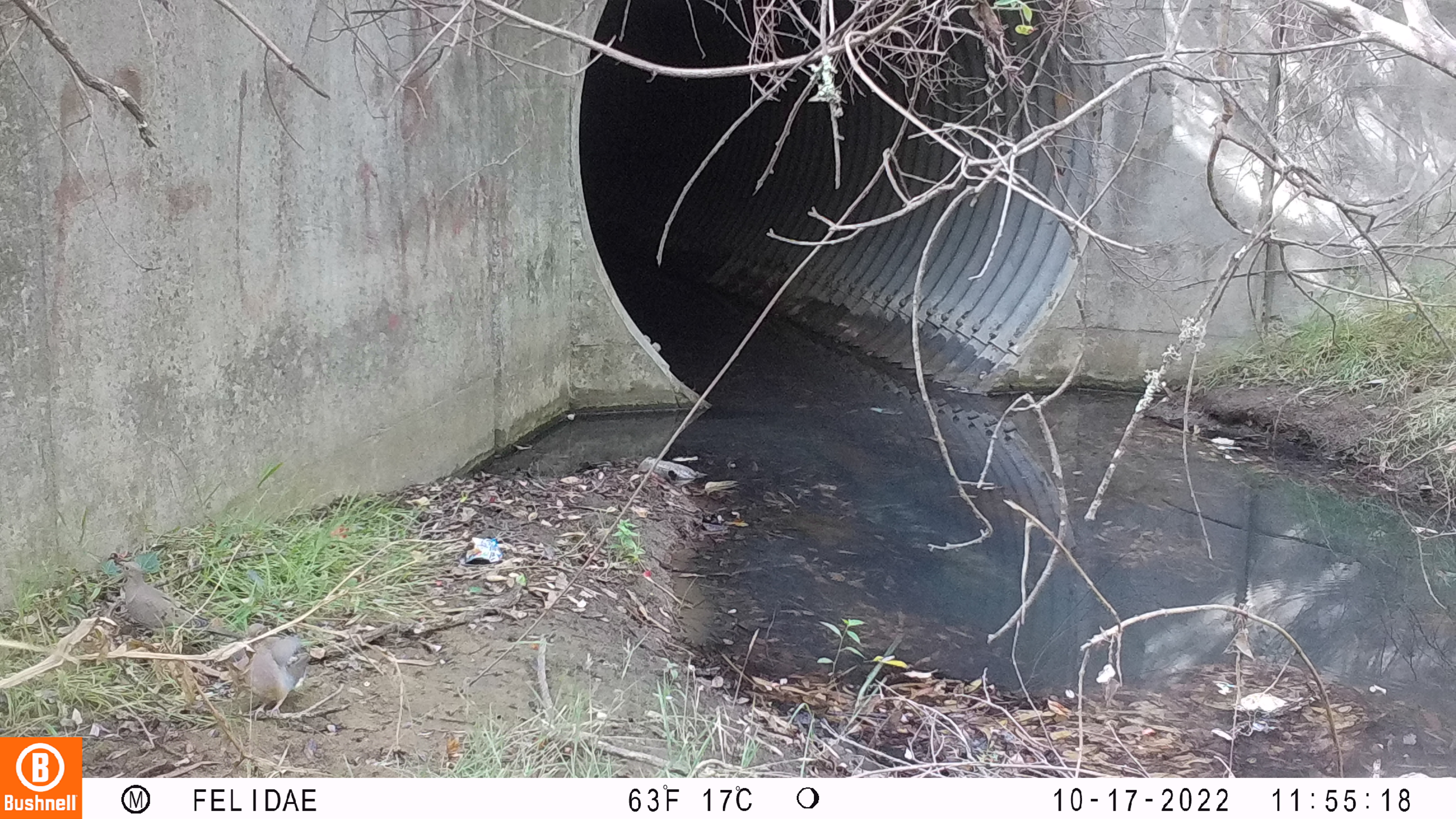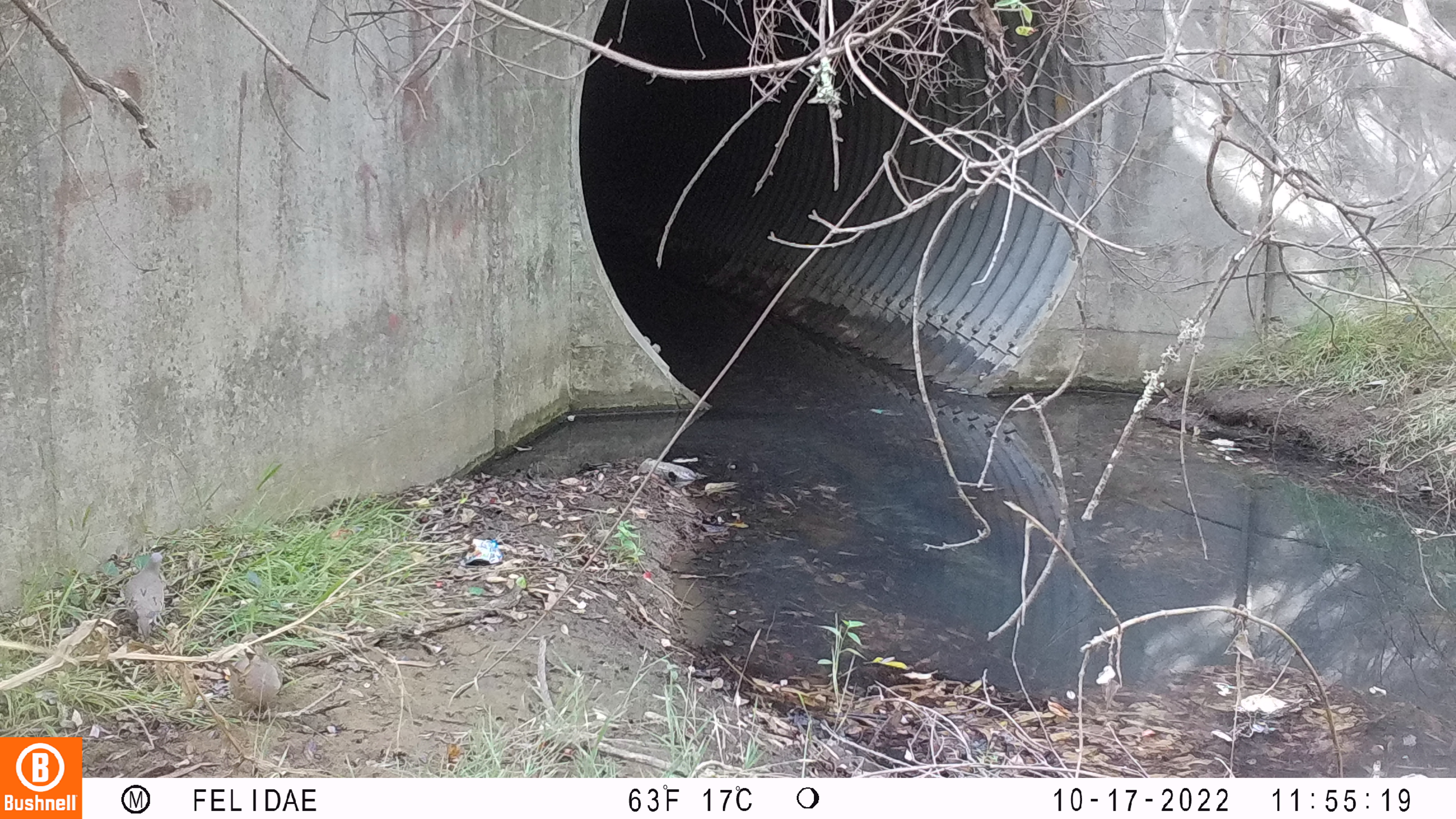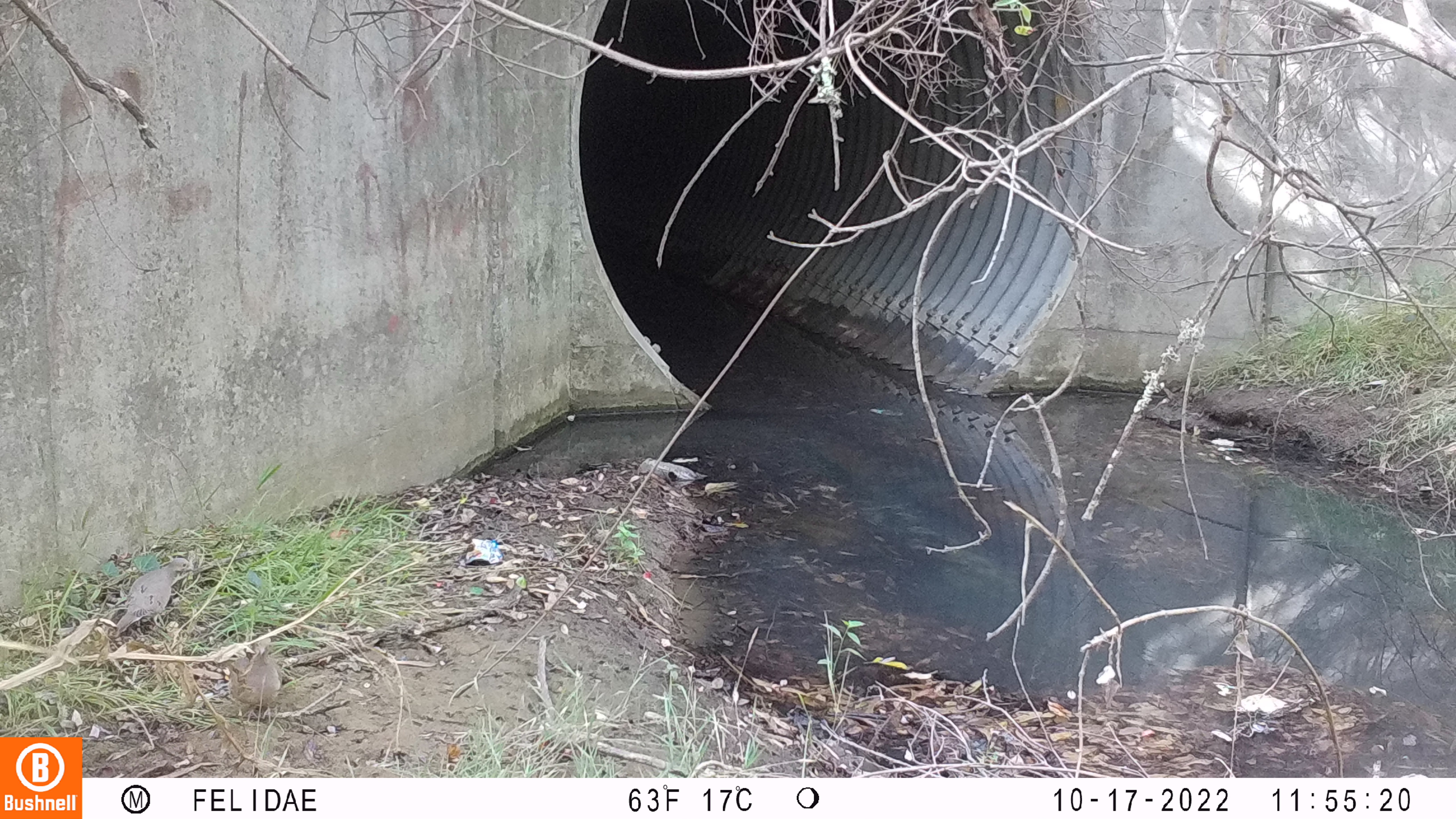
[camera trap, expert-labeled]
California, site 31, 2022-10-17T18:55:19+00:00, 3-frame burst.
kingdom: Animalia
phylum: Chordata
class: Aves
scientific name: Aves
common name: bird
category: unknown bird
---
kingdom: Animalia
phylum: Chordata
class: Aves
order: Columbiformes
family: Columbidae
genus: Zenaida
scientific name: Zenaida macroura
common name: mourning dove